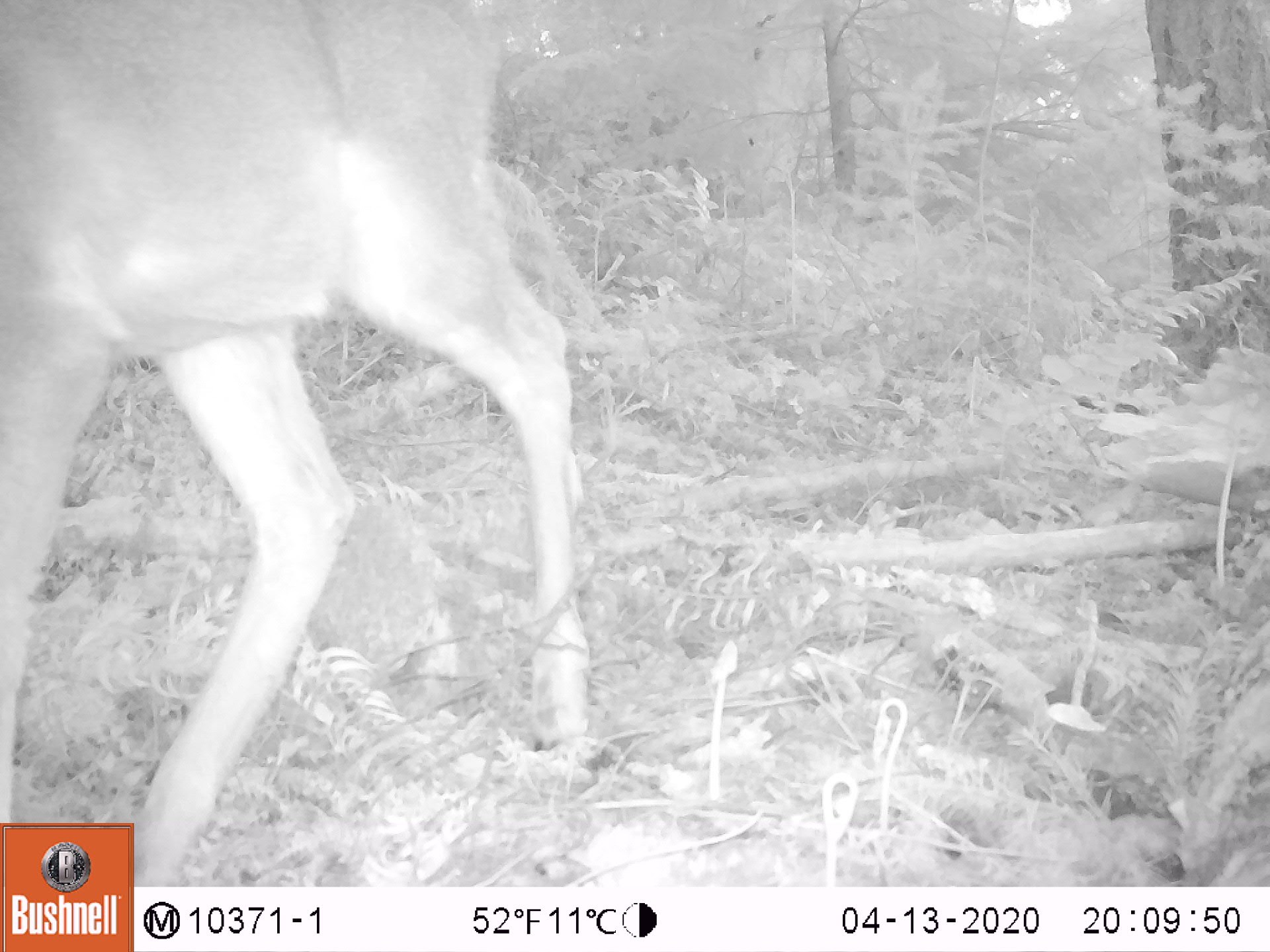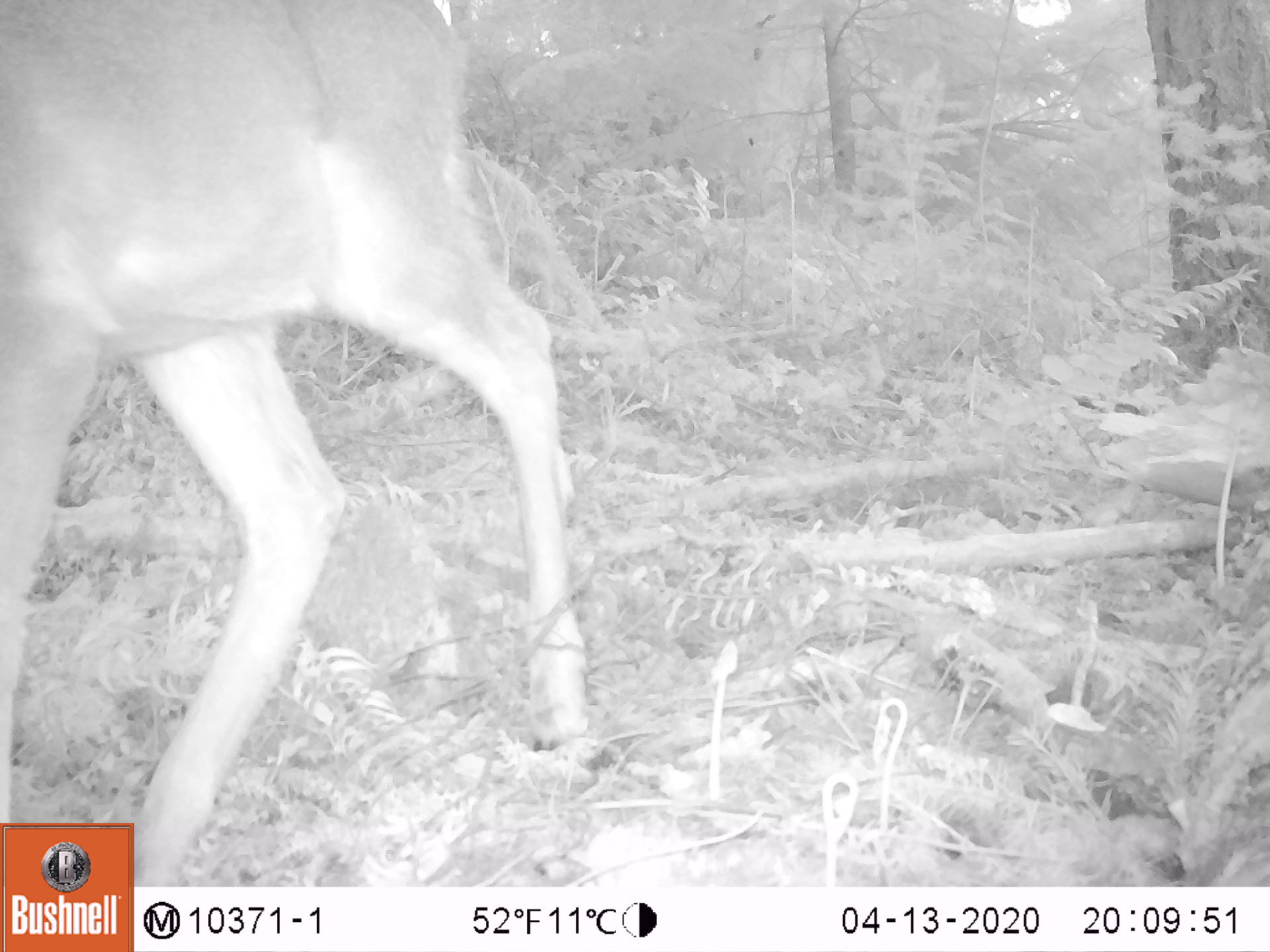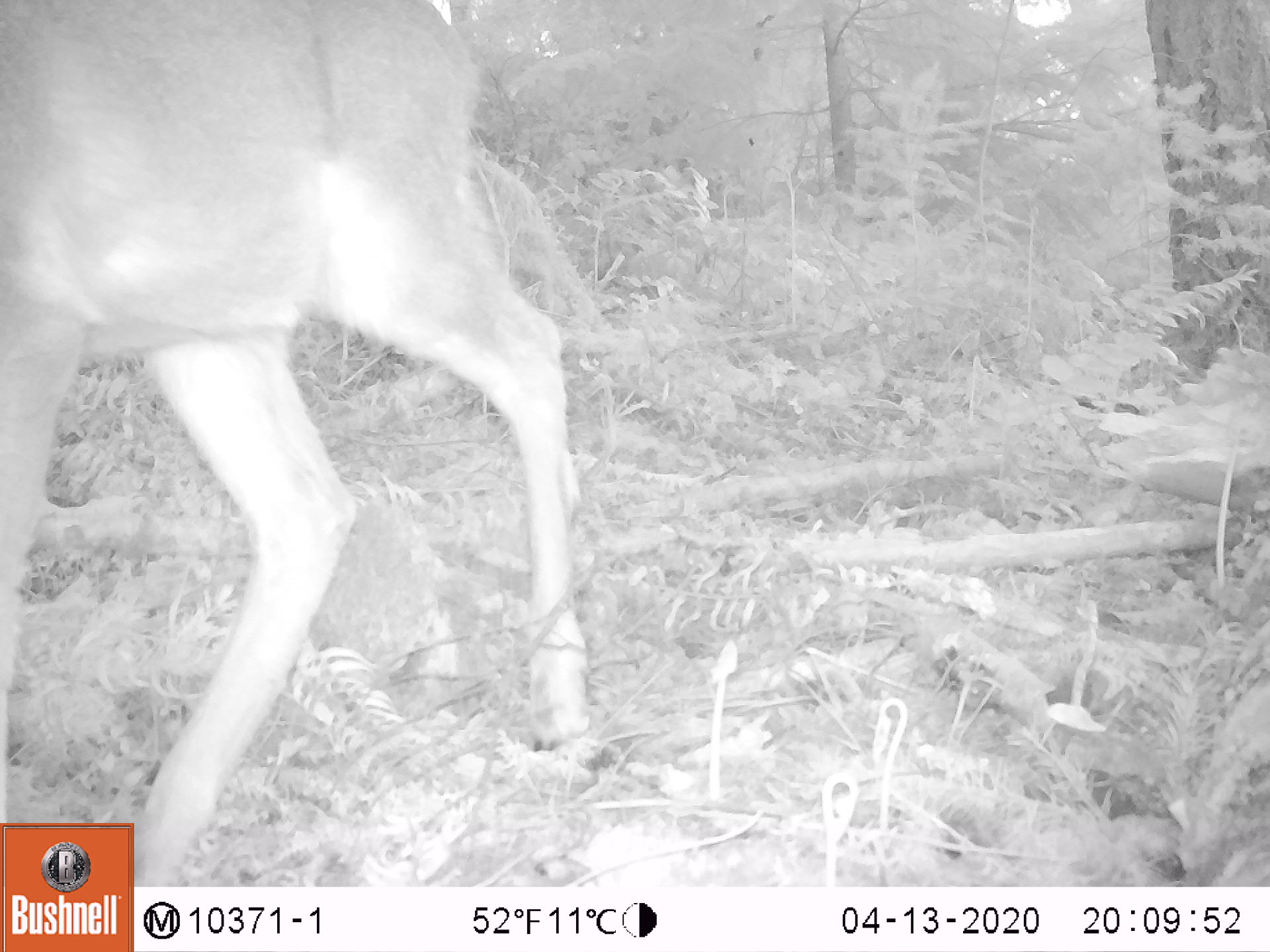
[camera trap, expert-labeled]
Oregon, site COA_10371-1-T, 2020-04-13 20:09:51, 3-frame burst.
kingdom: Animalia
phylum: Chordata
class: Mammalia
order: Rodentia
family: Sciuridae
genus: Tamiasciurus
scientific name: Tamiasciurus douglasii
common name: douglas squirrel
Douglas squirrel (Tamiasciurus douglasii).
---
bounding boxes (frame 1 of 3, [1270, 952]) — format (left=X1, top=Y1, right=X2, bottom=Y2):
douglas squirrel: (left=3, top=12, right=594, bottom=818)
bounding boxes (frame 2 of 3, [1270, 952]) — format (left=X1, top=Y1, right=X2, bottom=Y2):
douglas squirrel: (left=0, top=4, right=591, bottom=818)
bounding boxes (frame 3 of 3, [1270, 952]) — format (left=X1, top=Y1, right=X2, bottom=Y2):
douglas squirrel: (left=3, top=1, right=580, bottom=817)